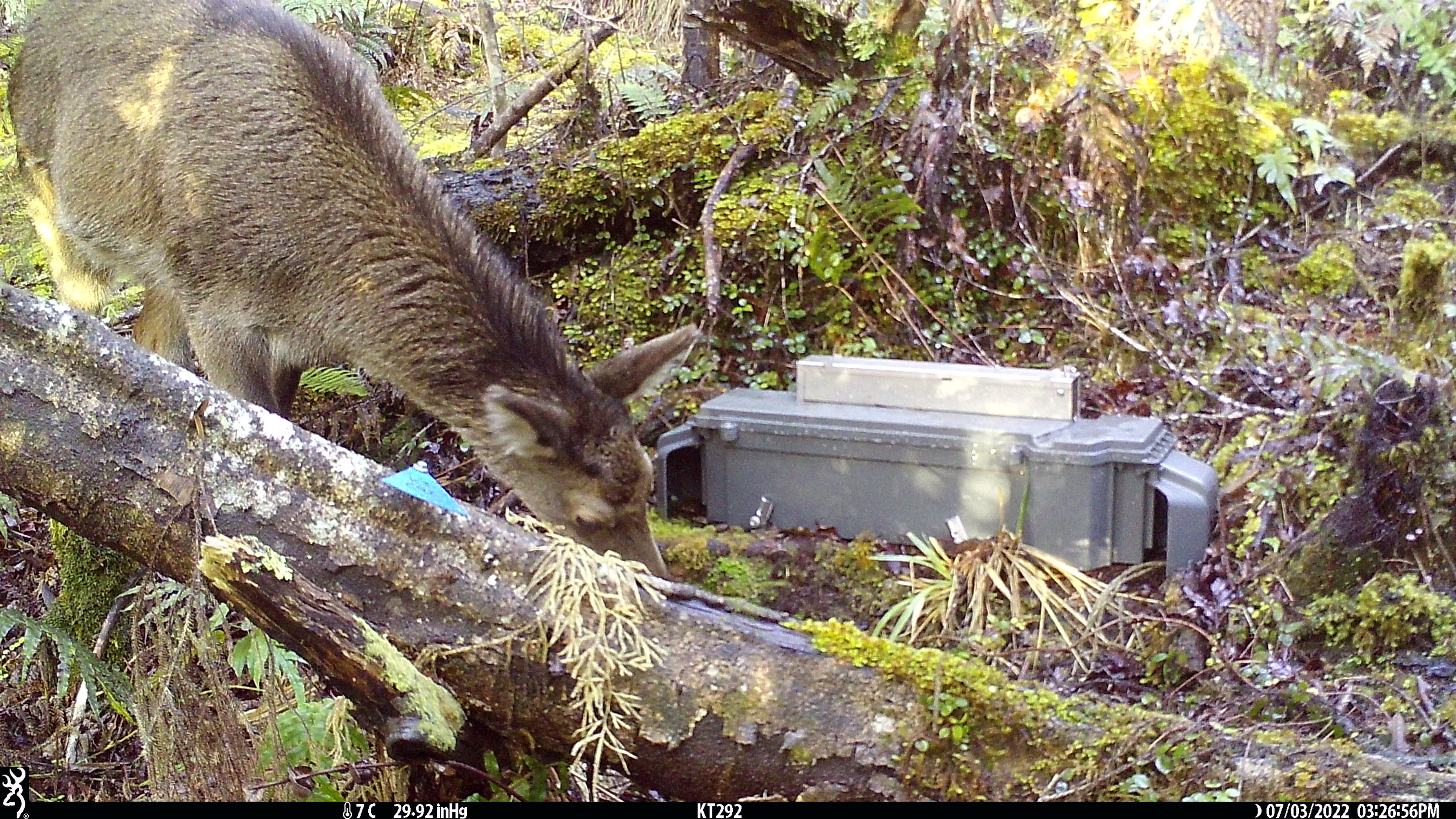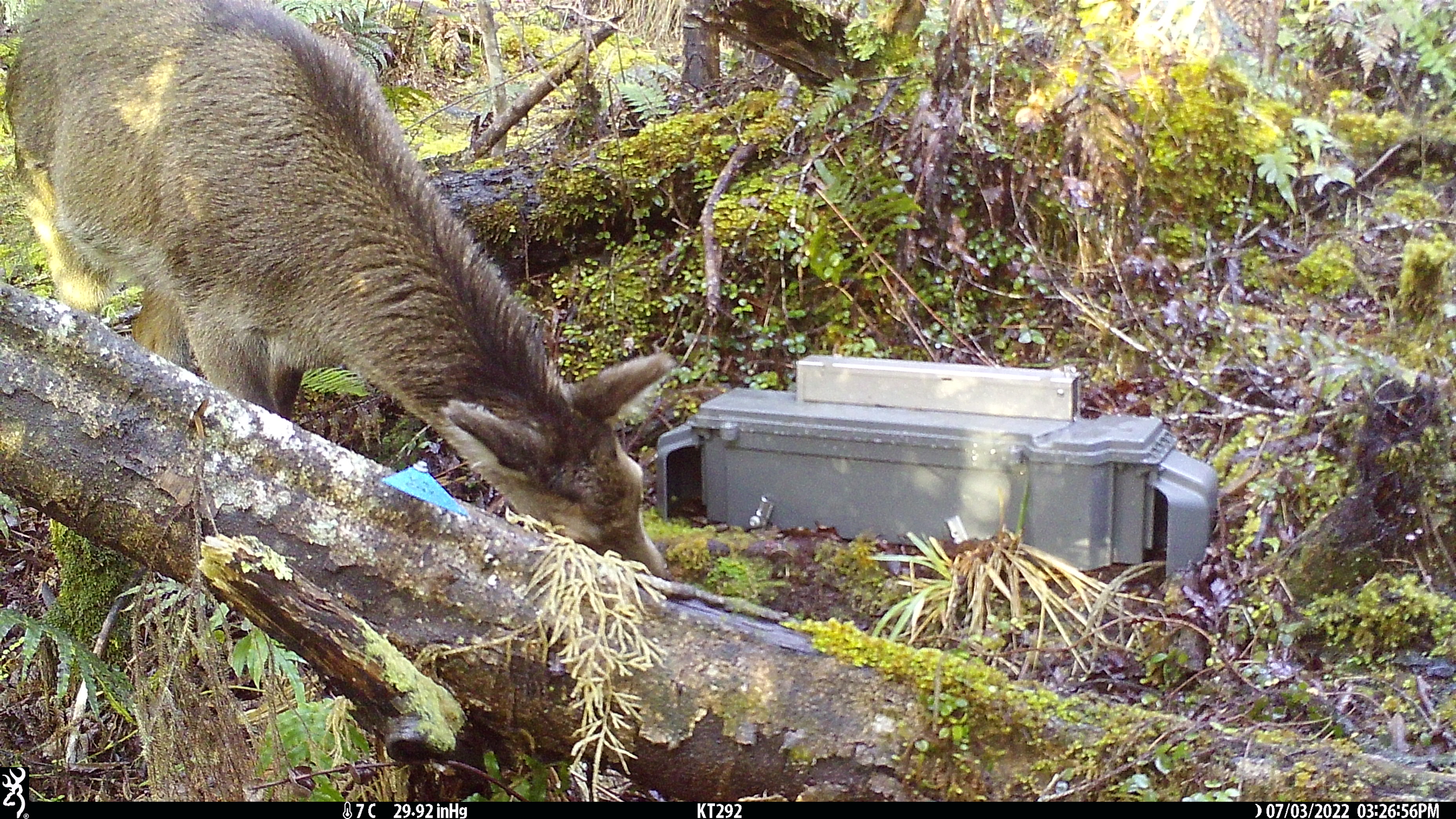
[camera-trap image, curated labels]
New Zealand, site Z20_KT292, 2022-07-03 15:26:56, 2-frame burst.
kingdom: Animalia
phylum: Chordata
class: Mammalia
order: Artiodactyla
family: Cervidae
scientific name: Cervidae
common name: deer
Deer (Cervidae).